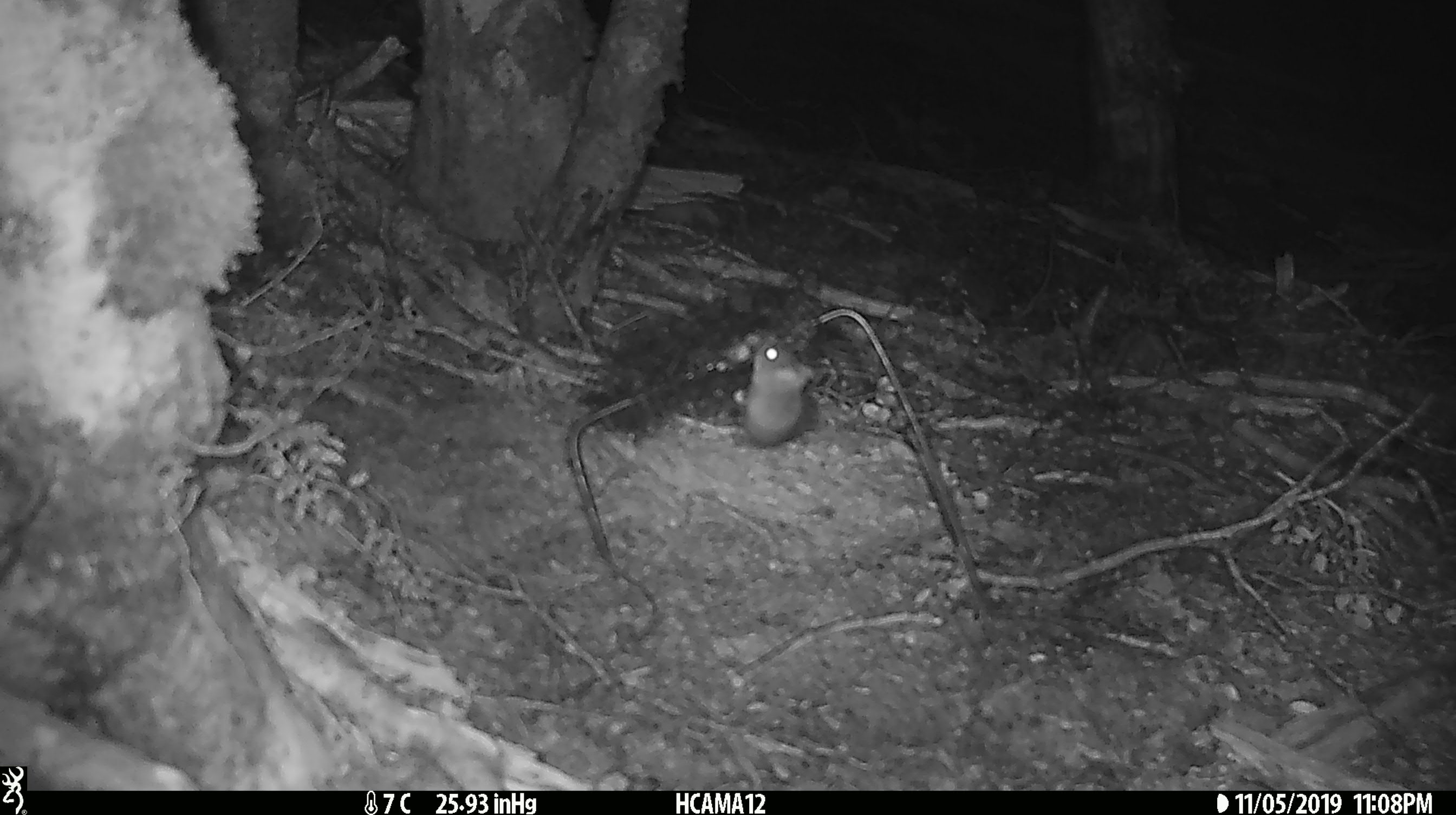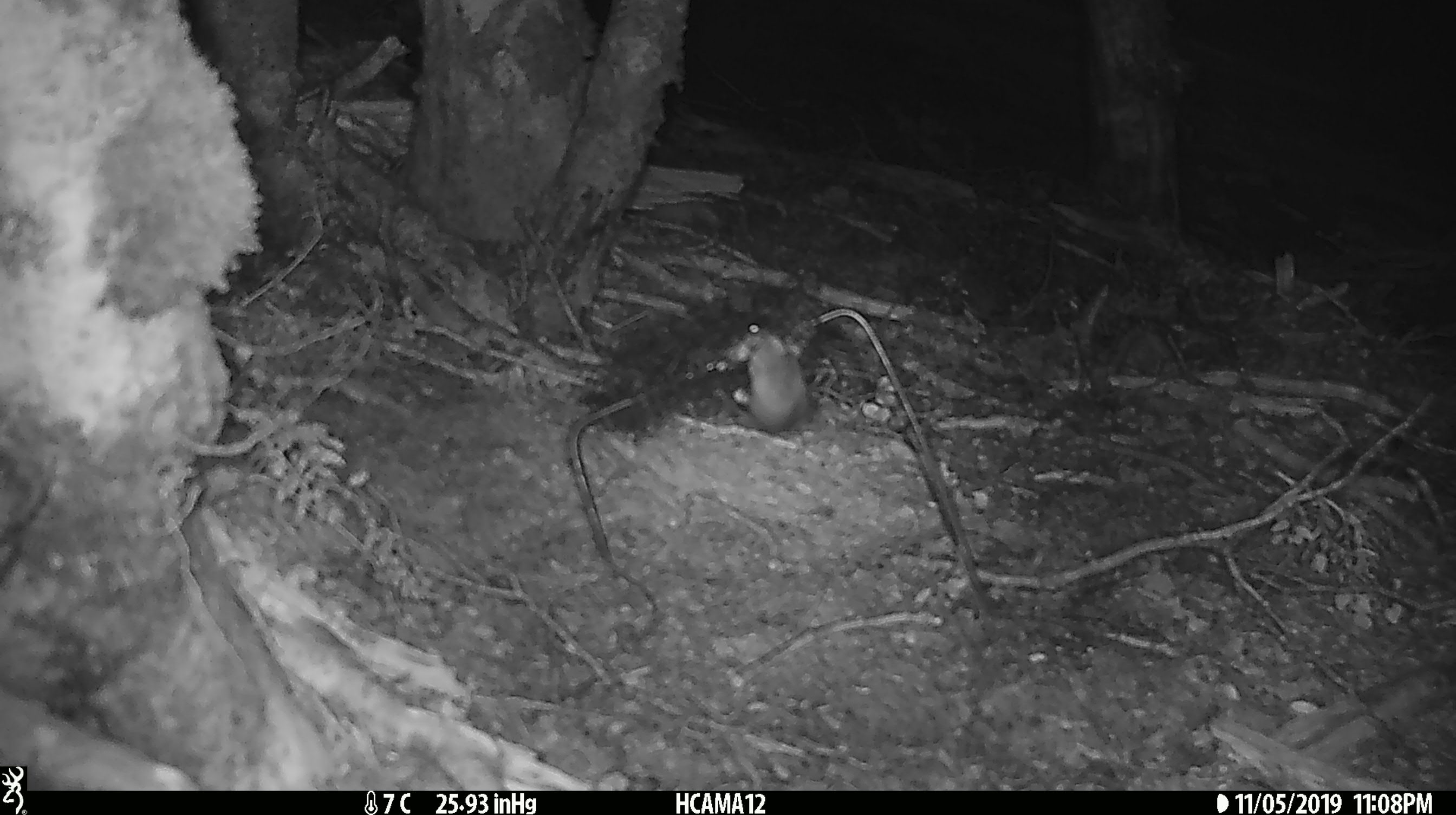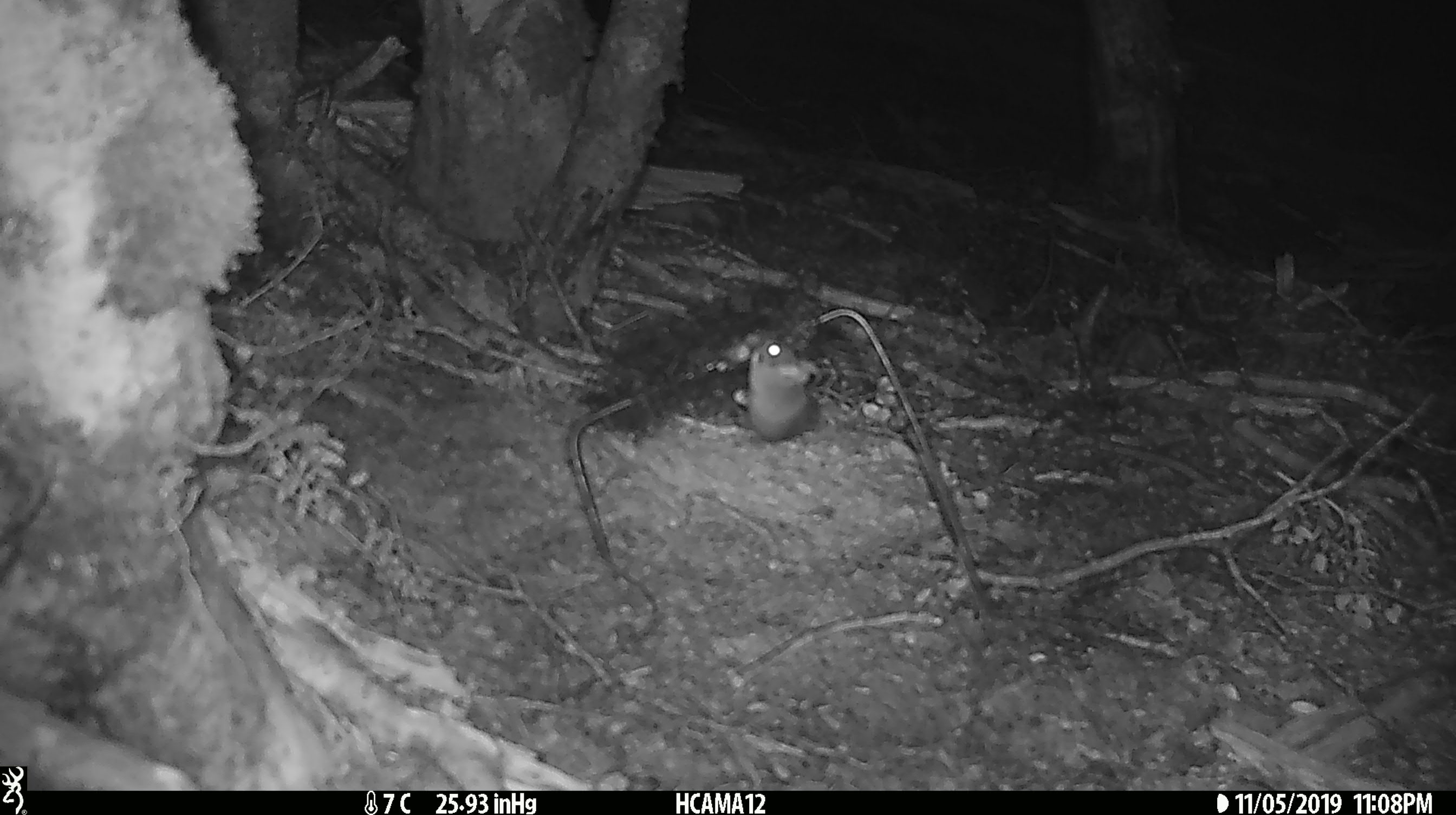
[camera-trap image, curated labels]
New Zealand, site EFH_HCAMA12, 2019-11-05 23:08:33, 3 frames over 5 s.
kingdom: Animalia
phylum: Chordata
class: Mammalia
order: Rodentia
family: Muridae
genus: Mus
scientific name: Mus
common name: mouse